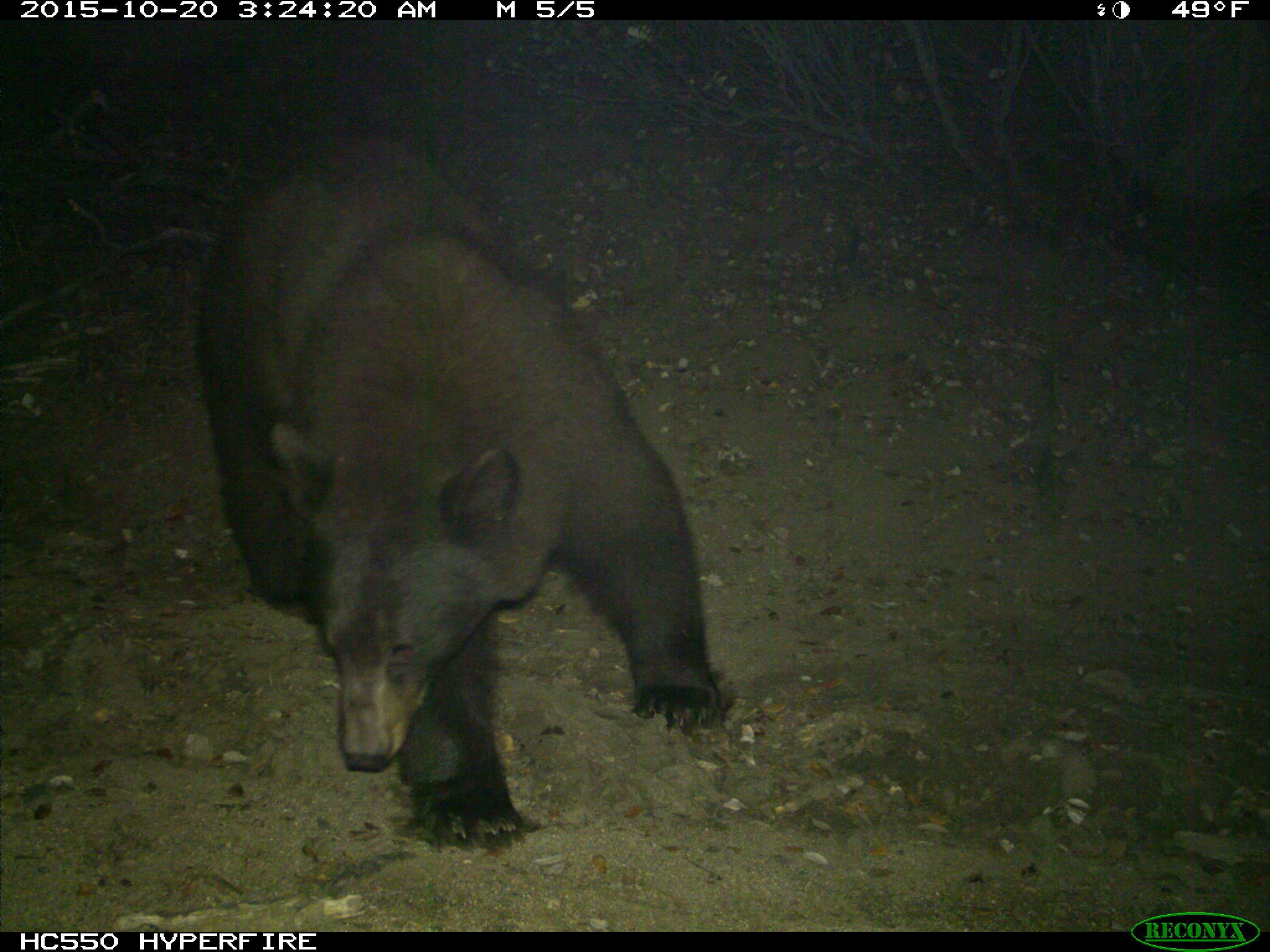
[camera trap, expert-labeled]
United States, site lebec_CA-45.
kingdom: Animalia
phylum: Chordata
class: Mammalia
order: Carnivora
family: Ursidae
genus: Ursus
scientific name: Ursus americanus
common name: american black bear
Ursus americanus (american black bear).